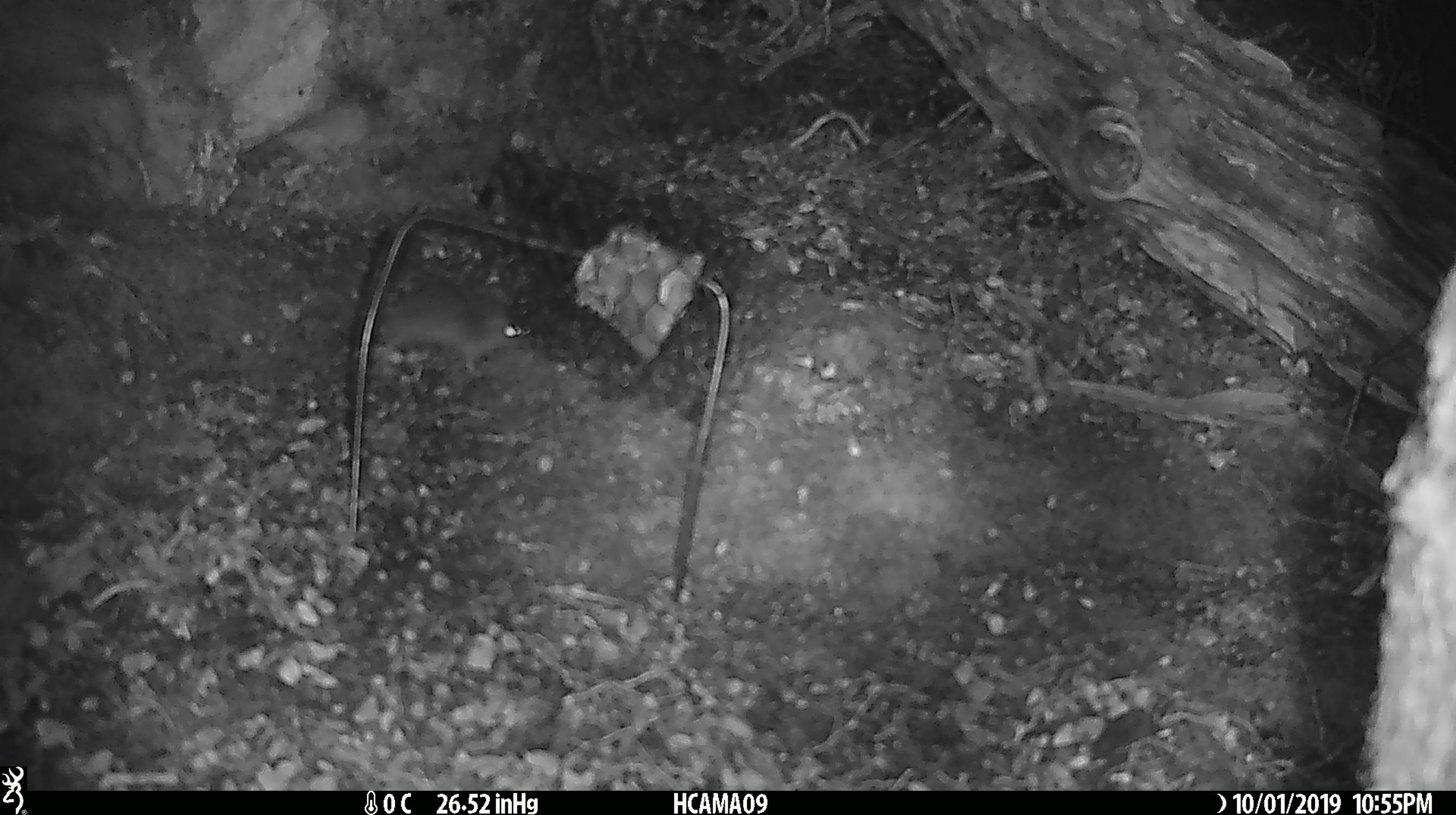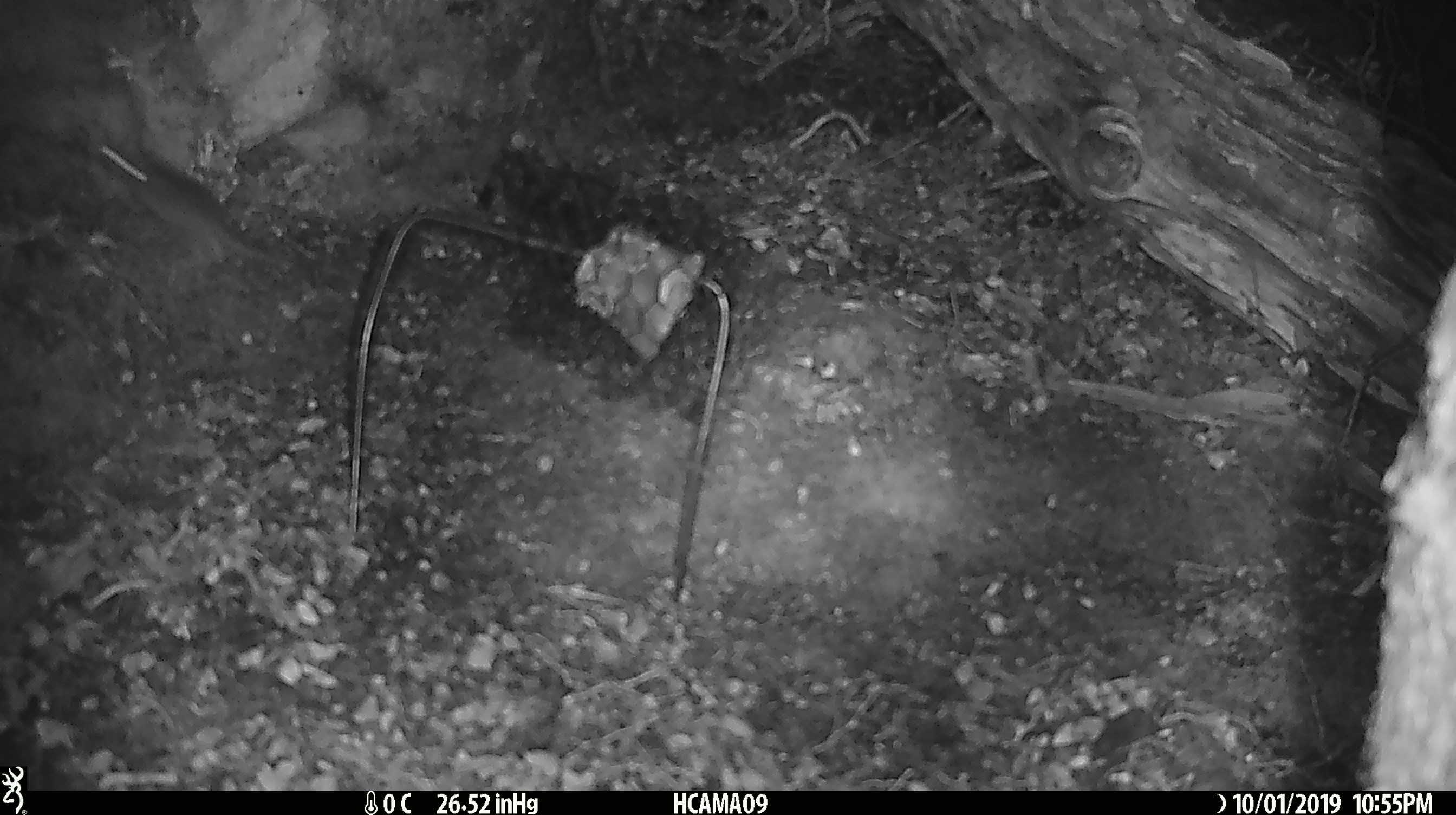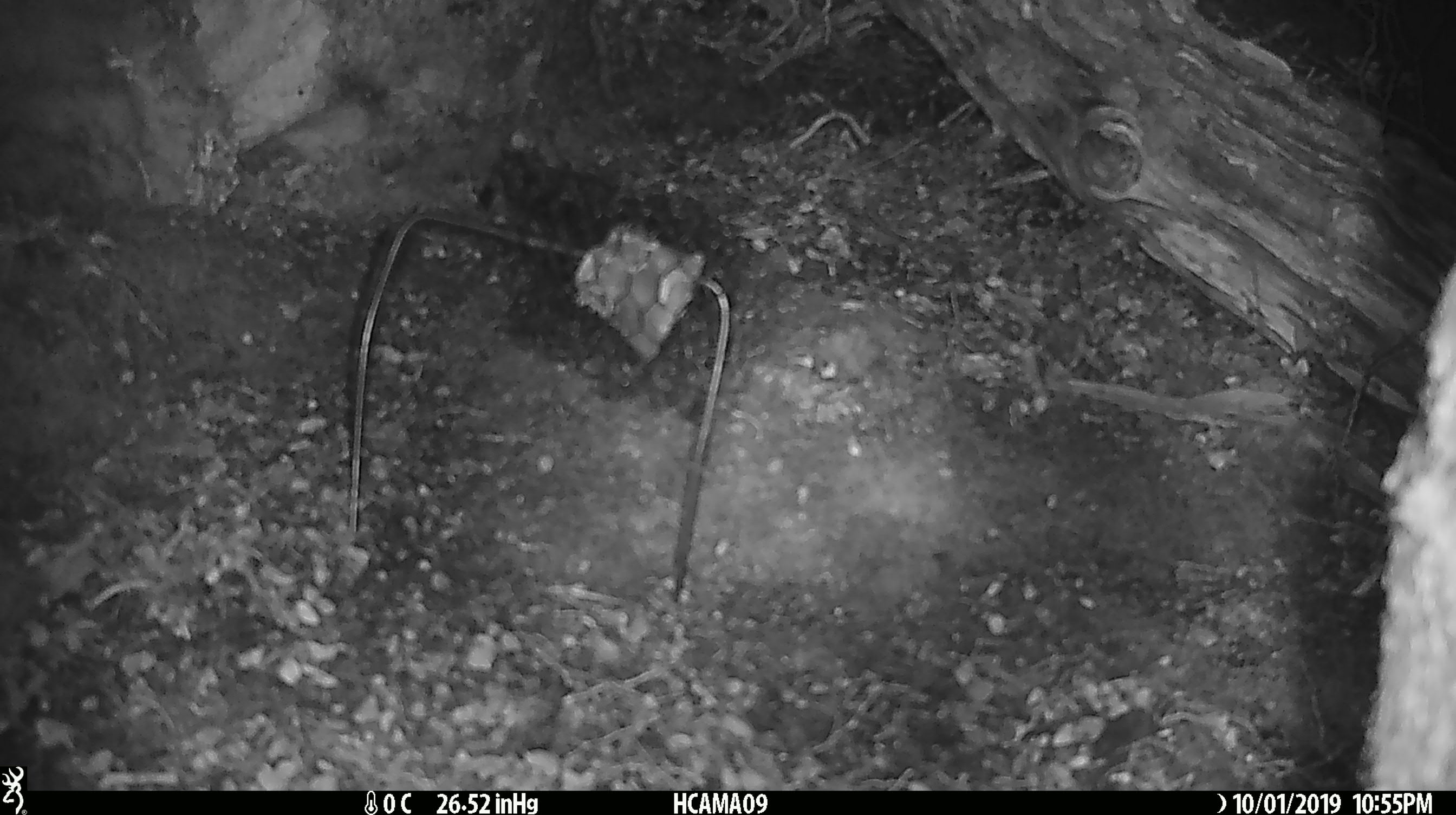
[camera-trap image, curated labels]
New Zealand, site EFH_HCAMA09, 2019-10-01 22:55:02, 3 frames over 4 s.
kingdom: Animalia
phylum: Chordata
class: Mammalia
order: Rodentia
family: Muridae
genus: Mus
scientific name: Mus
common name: mouse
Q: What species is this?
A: Mouse (Mus).